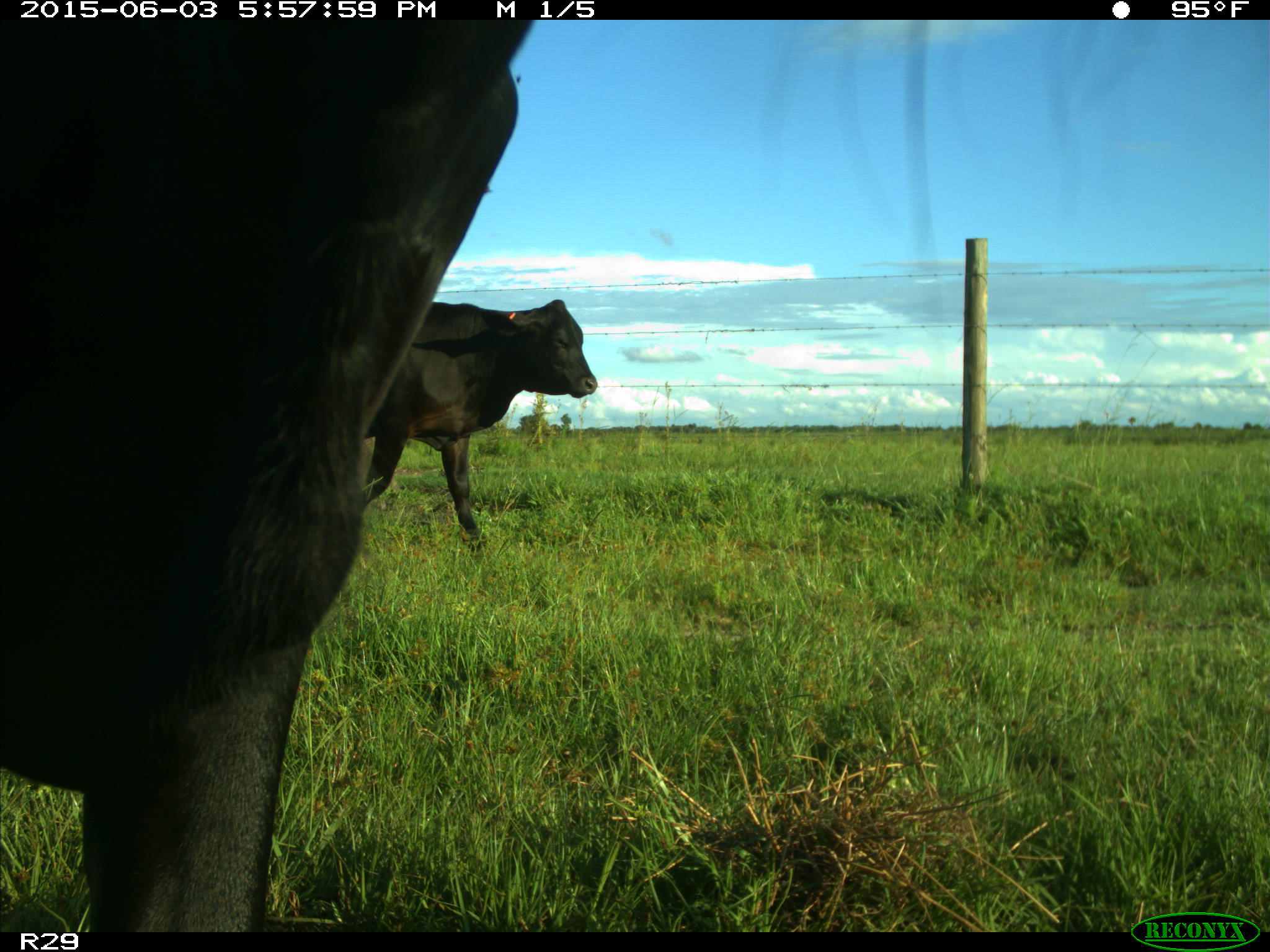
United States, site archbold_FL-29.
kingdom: Animalia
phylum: Chordata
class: Mammalia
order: Artiodactyla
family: Bovidae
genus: Bos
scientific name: Bos taurus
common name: domestic cow